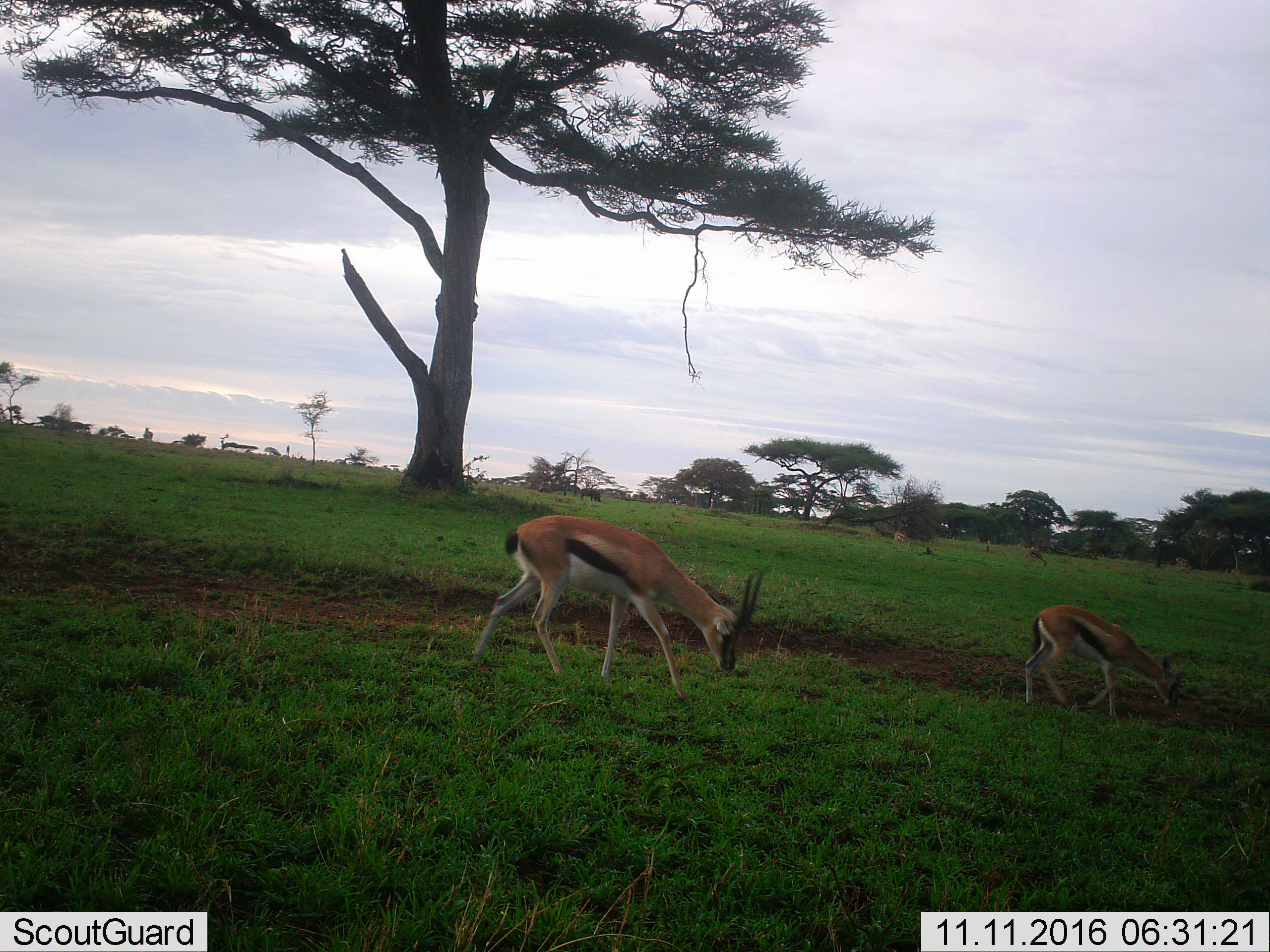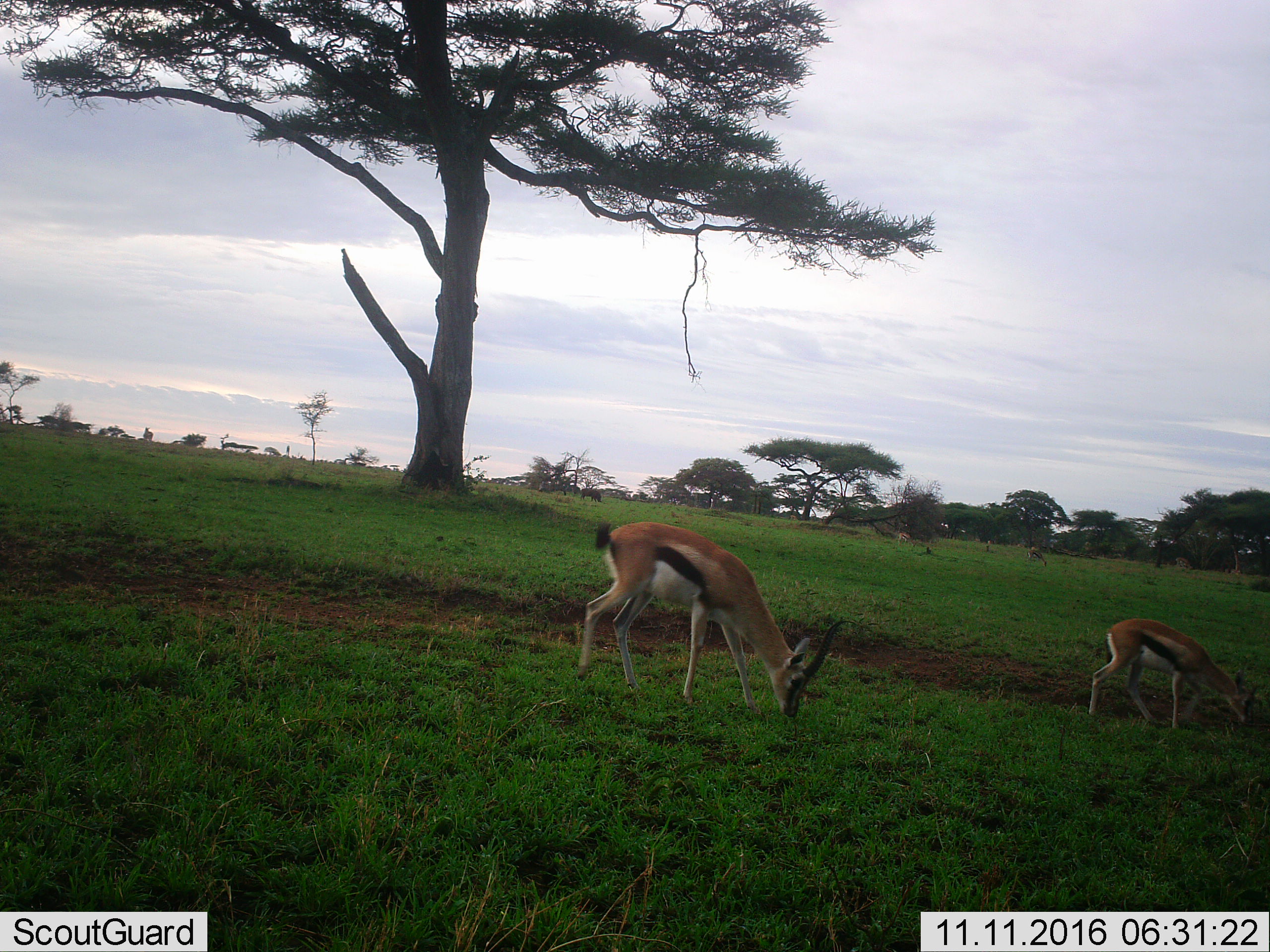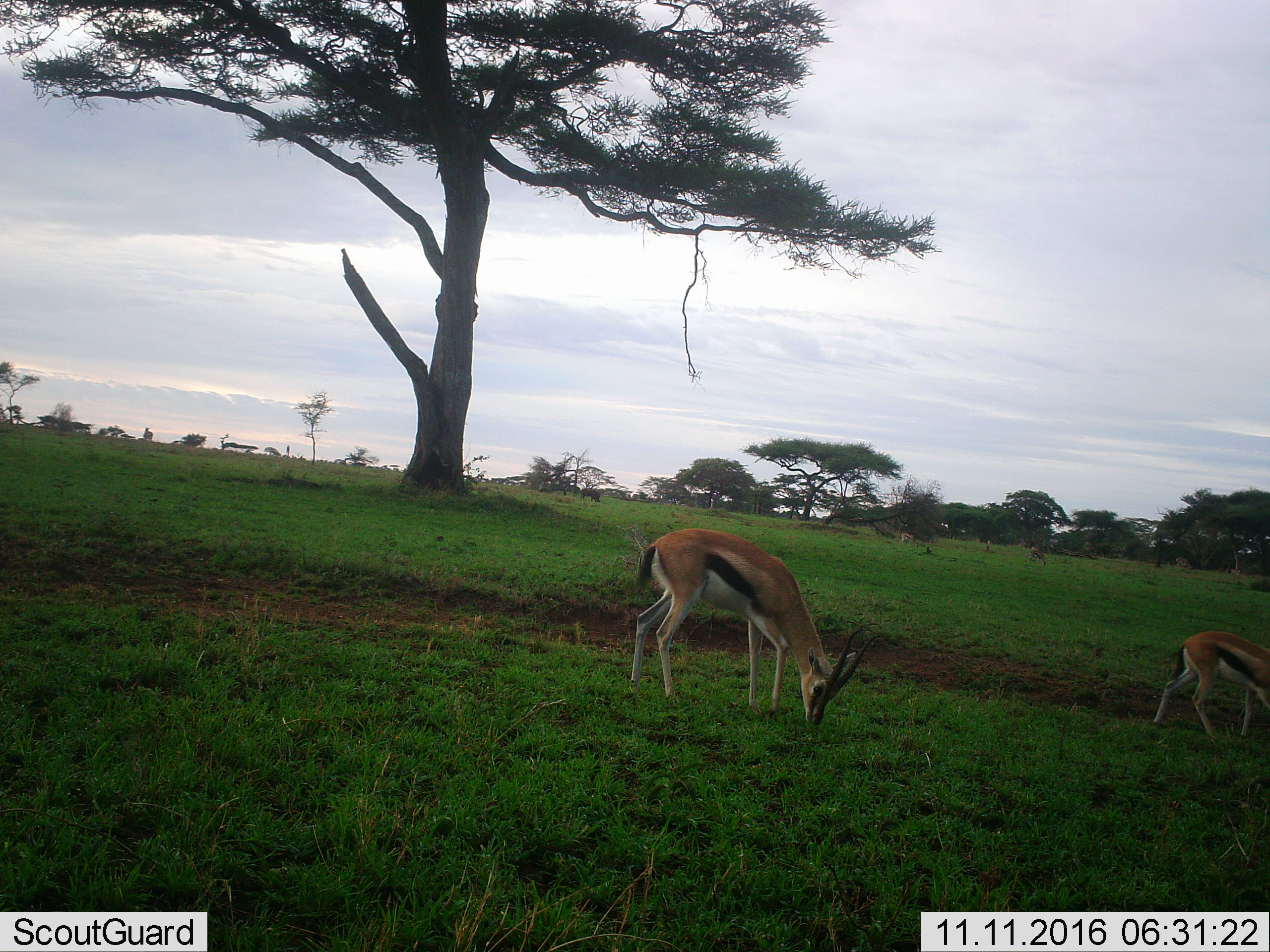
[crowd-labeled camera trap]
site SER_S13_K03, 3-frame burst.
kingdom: Animalia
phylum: Chordata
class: Mammalia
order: Artiodactyla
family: Bovidae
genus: Eudorcas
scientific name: Eudorcas thomsonii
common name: thomson's gazelle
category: gazellethomsons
Gazellethomsons (thomson's gazelle) (Eudorcas thomsonii), count 3. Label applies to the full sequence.